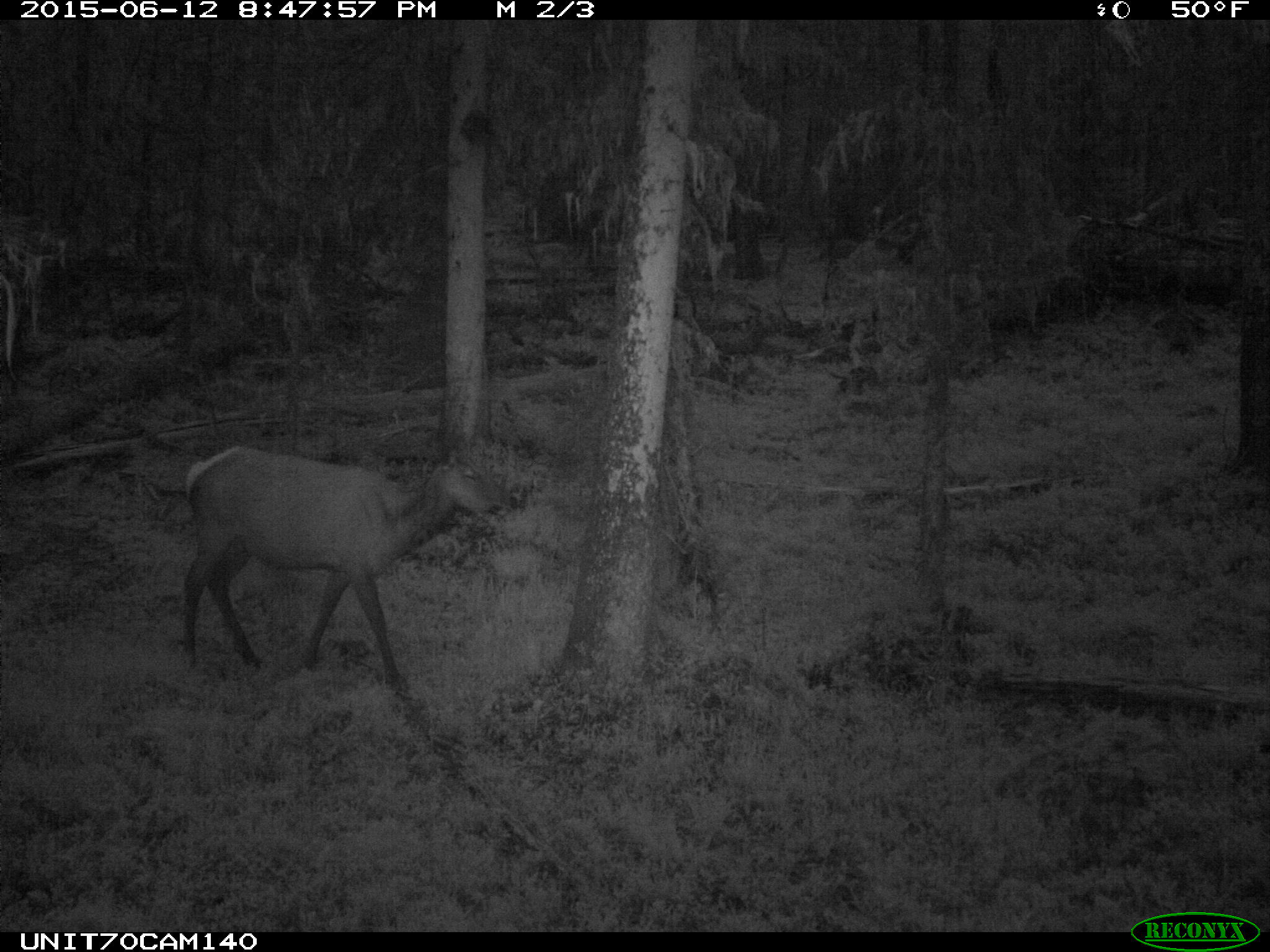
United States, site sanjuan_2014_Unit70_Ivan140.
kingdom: Animalia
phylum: Chordata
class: Mammalia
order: Artiodactyla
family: Cervidae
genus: Cervus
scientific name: Cervus elaphus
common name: red deer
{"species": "Cervus elaphus (red deer)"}